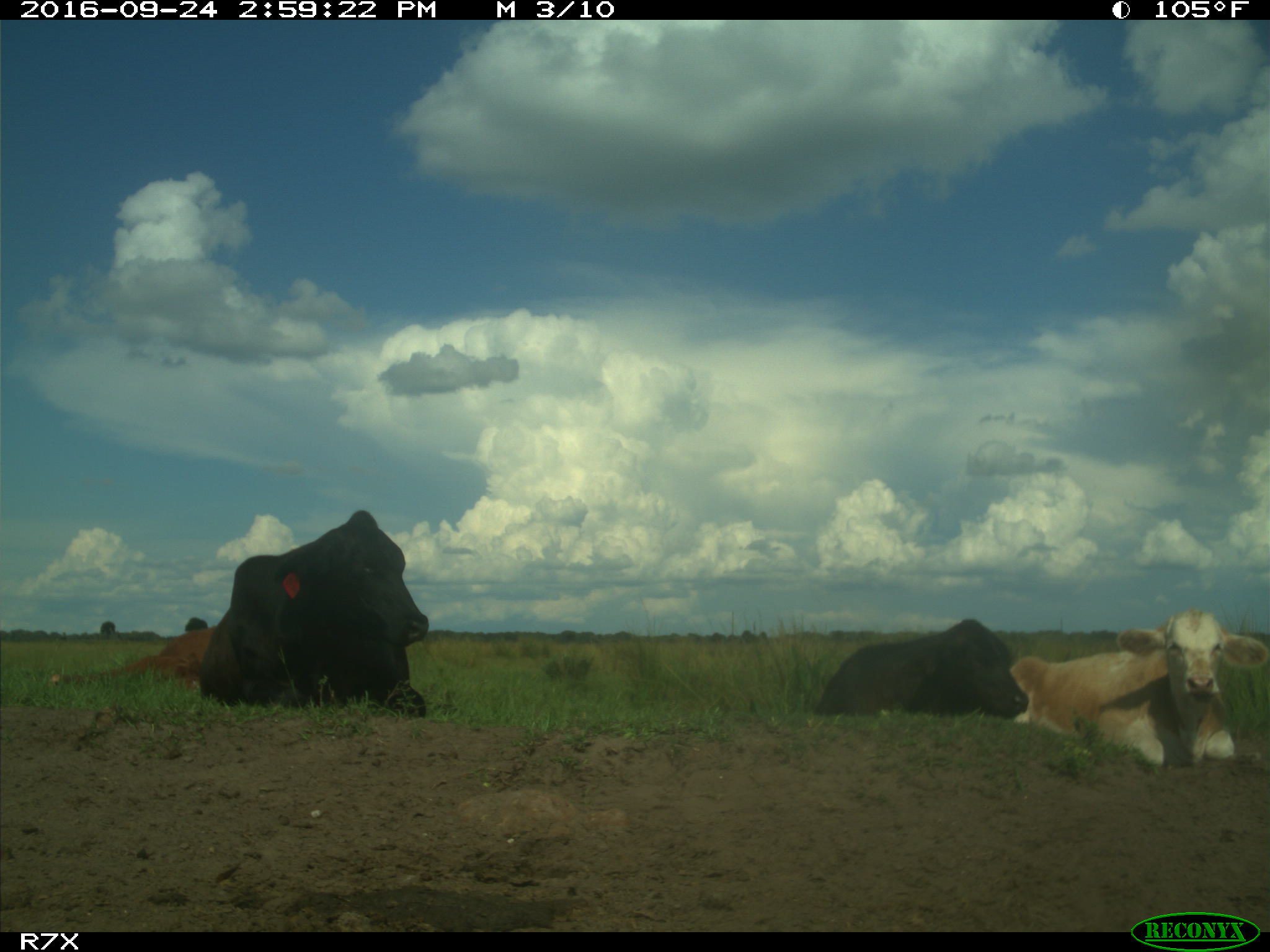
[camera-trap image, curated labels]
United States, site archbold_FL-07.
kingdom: Animalia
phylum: Chordata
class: Mammalia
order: Artiodactyla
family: Bovidae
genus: Bos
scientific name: Bos taurus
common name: domestic cow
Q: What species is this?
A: Bos taurus (domestic cow).